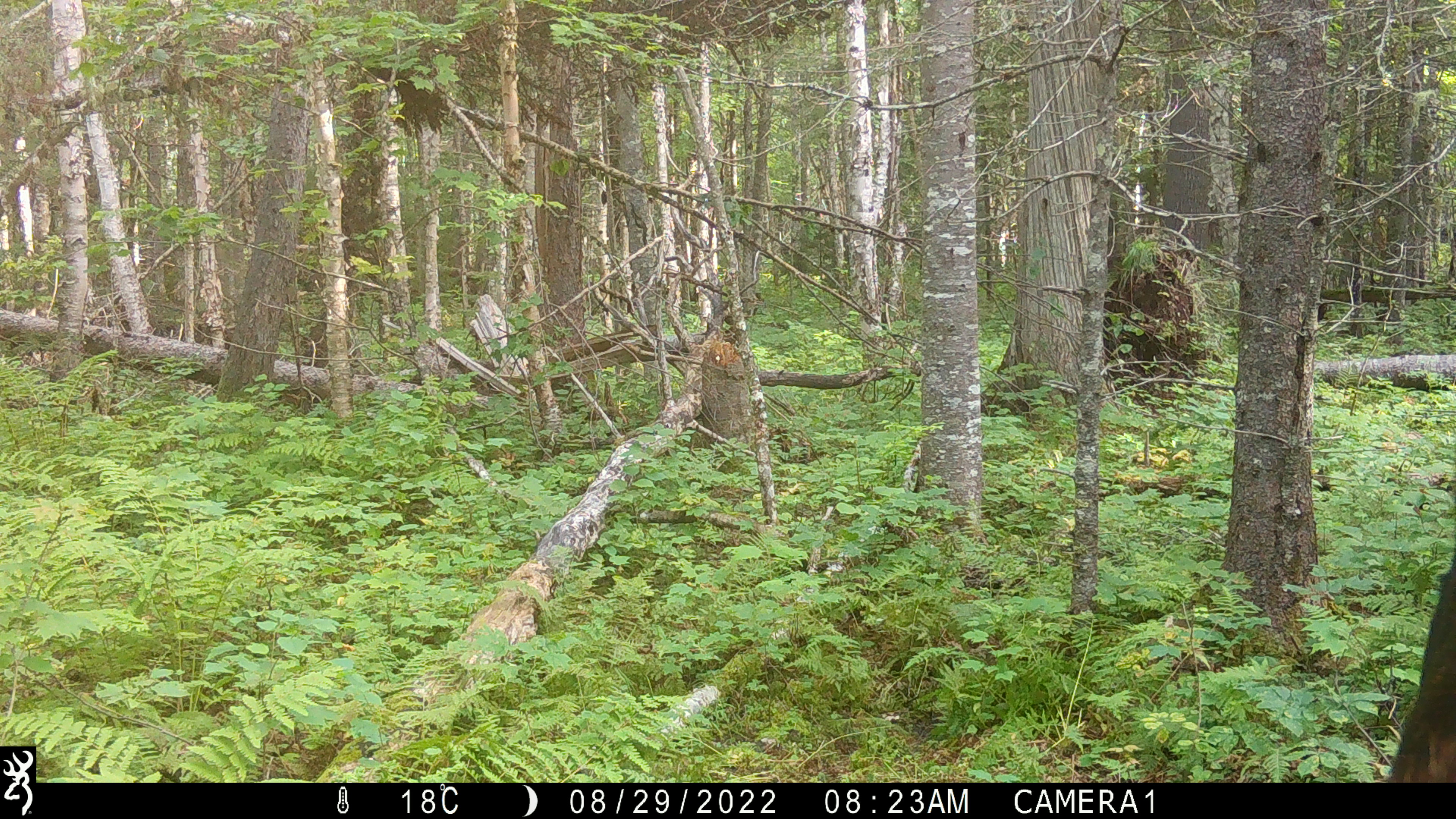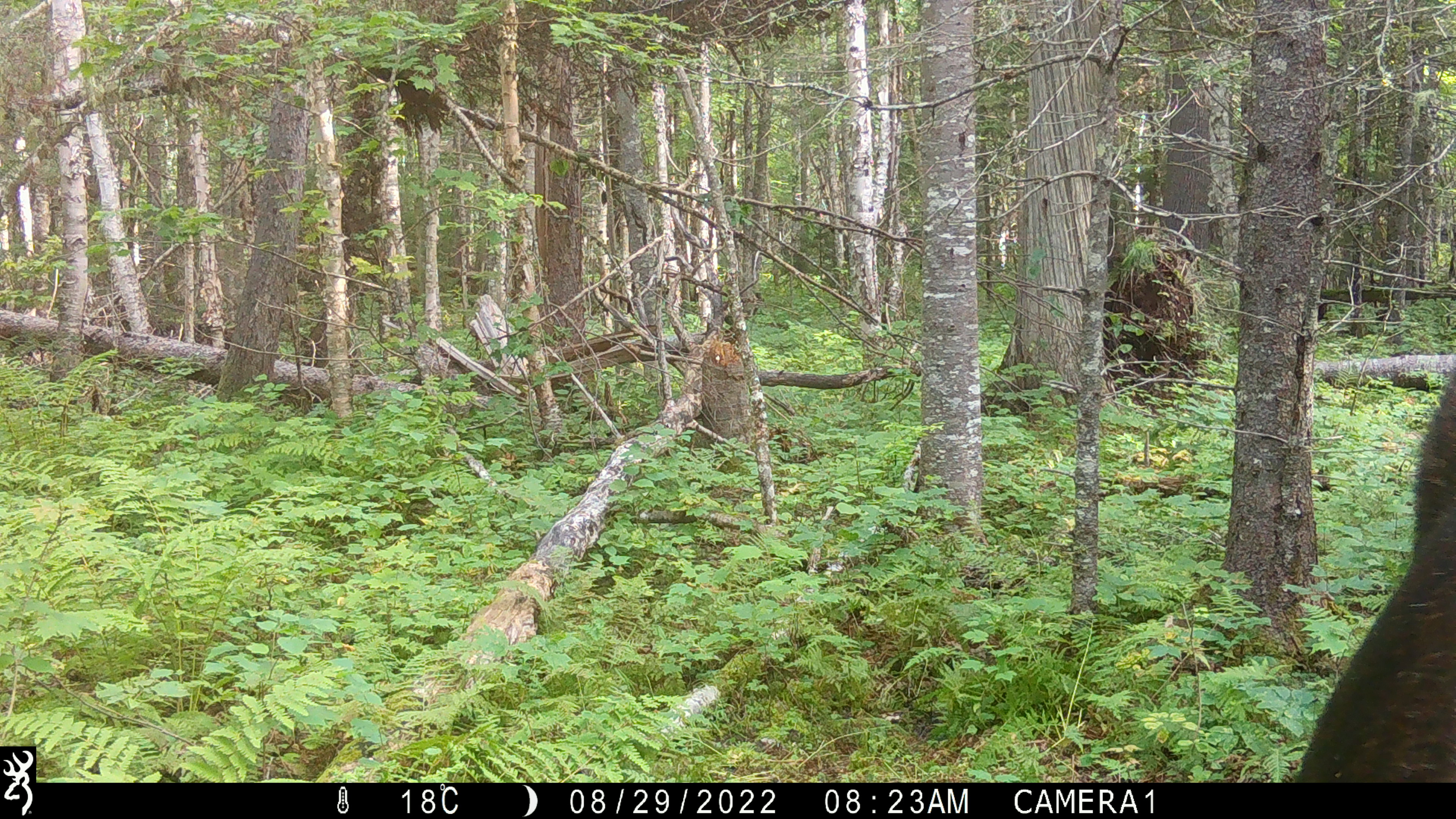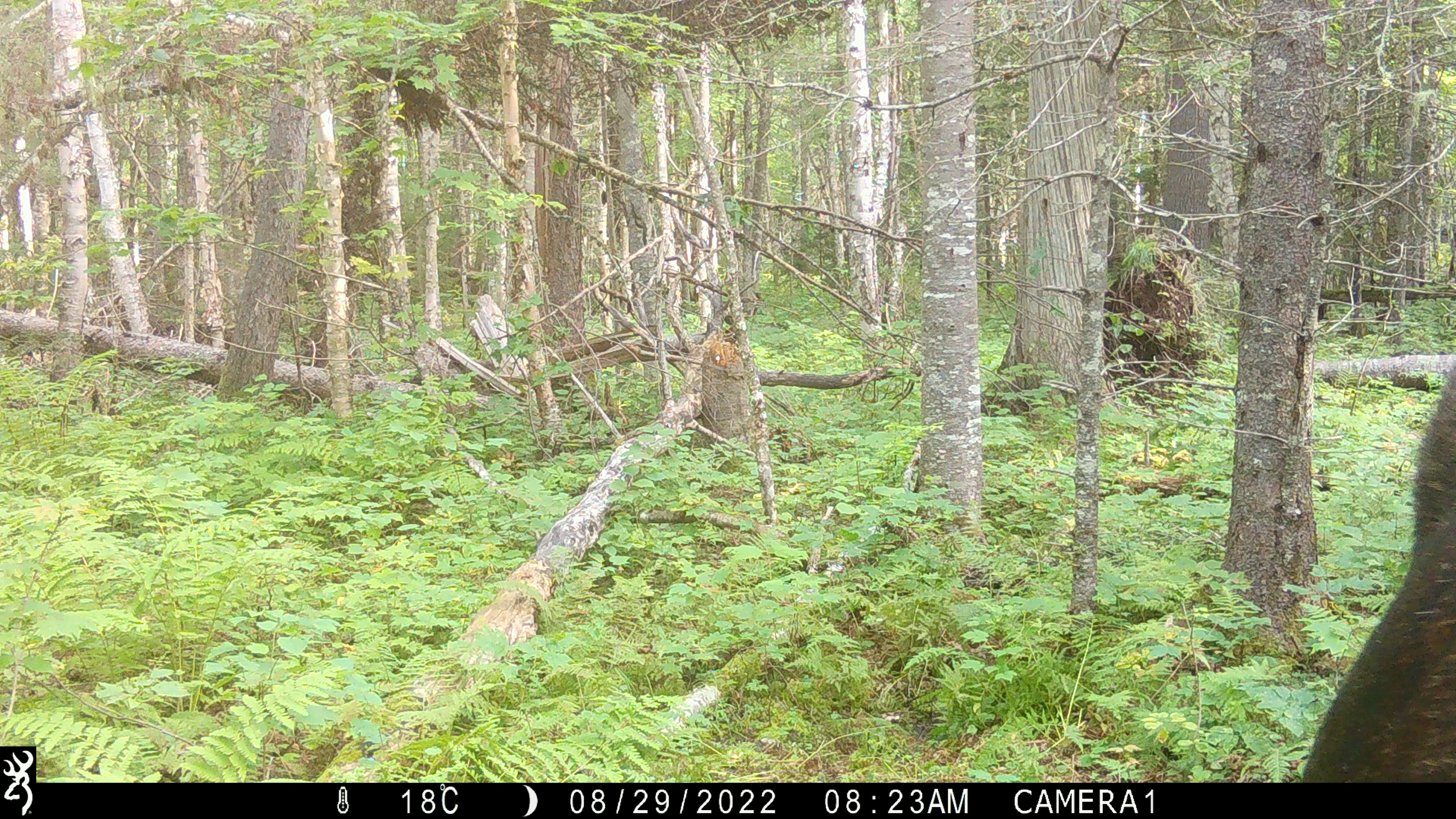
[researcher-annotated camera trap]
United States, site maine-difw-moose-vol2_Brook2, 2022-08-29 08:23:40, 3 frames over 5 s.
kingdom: Animalia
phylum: Chordata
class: Mammalia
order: Artiodactyla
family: Cervidae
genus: Alces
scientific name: Alces alces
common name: moose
Moose (Alces alces).